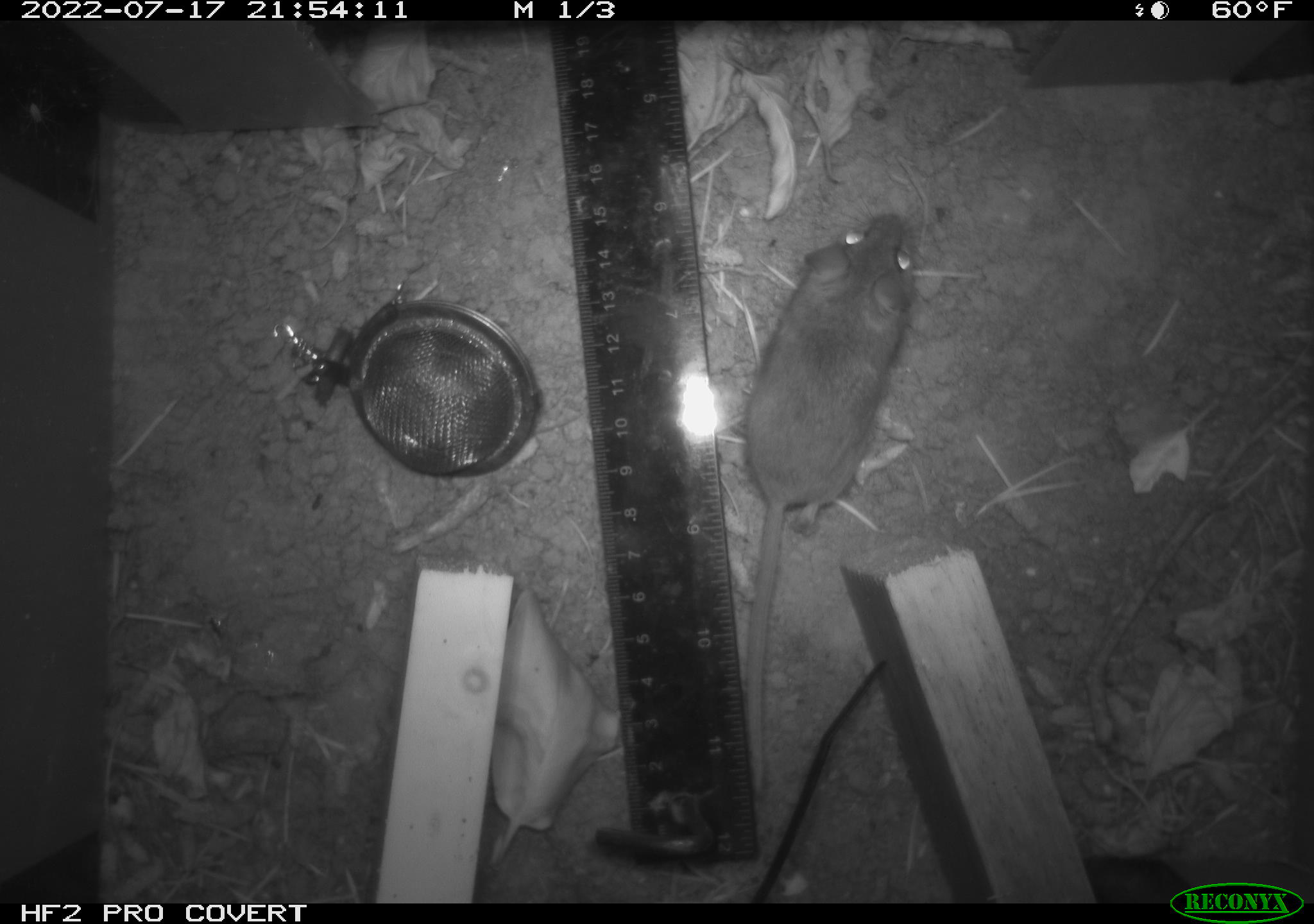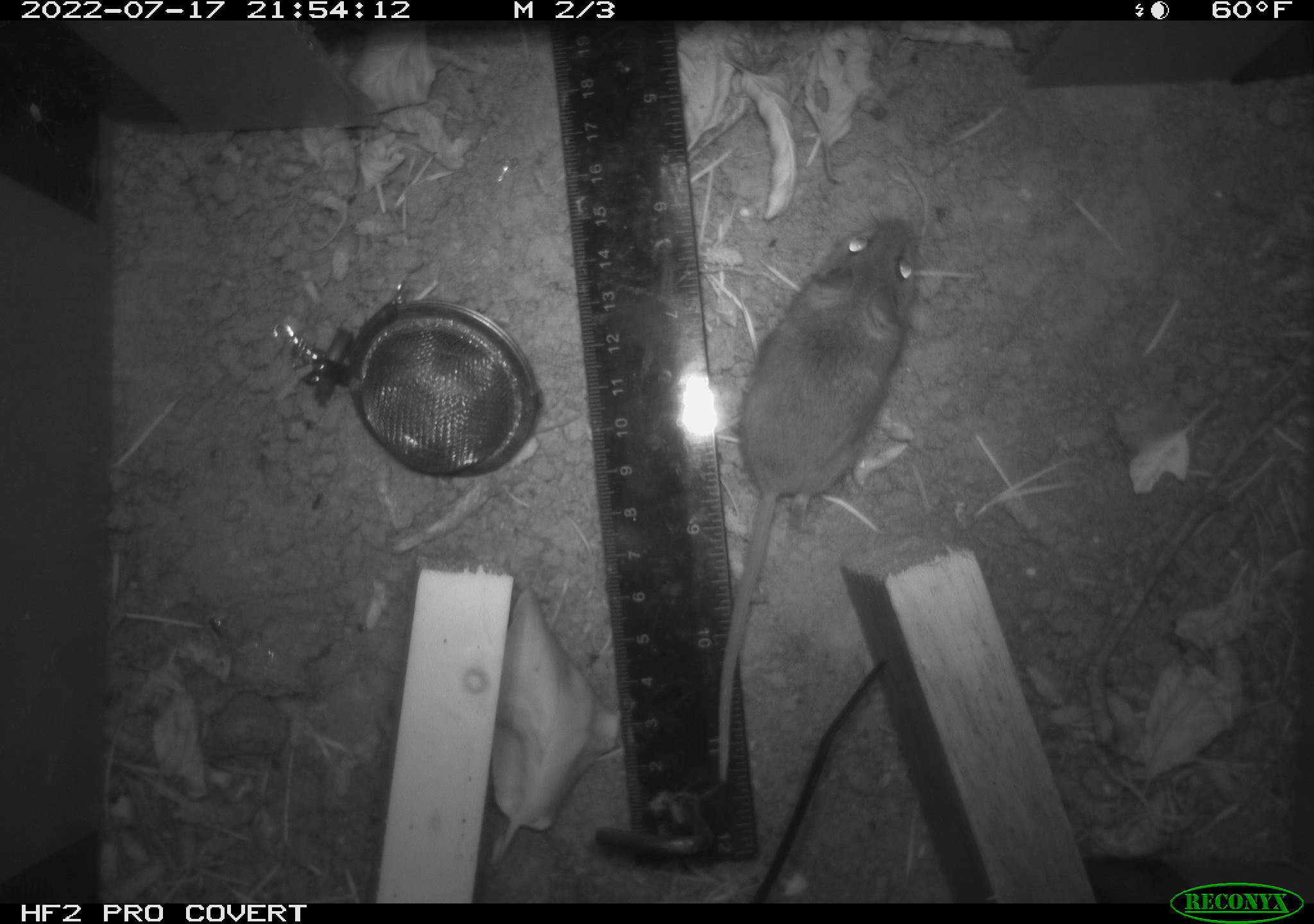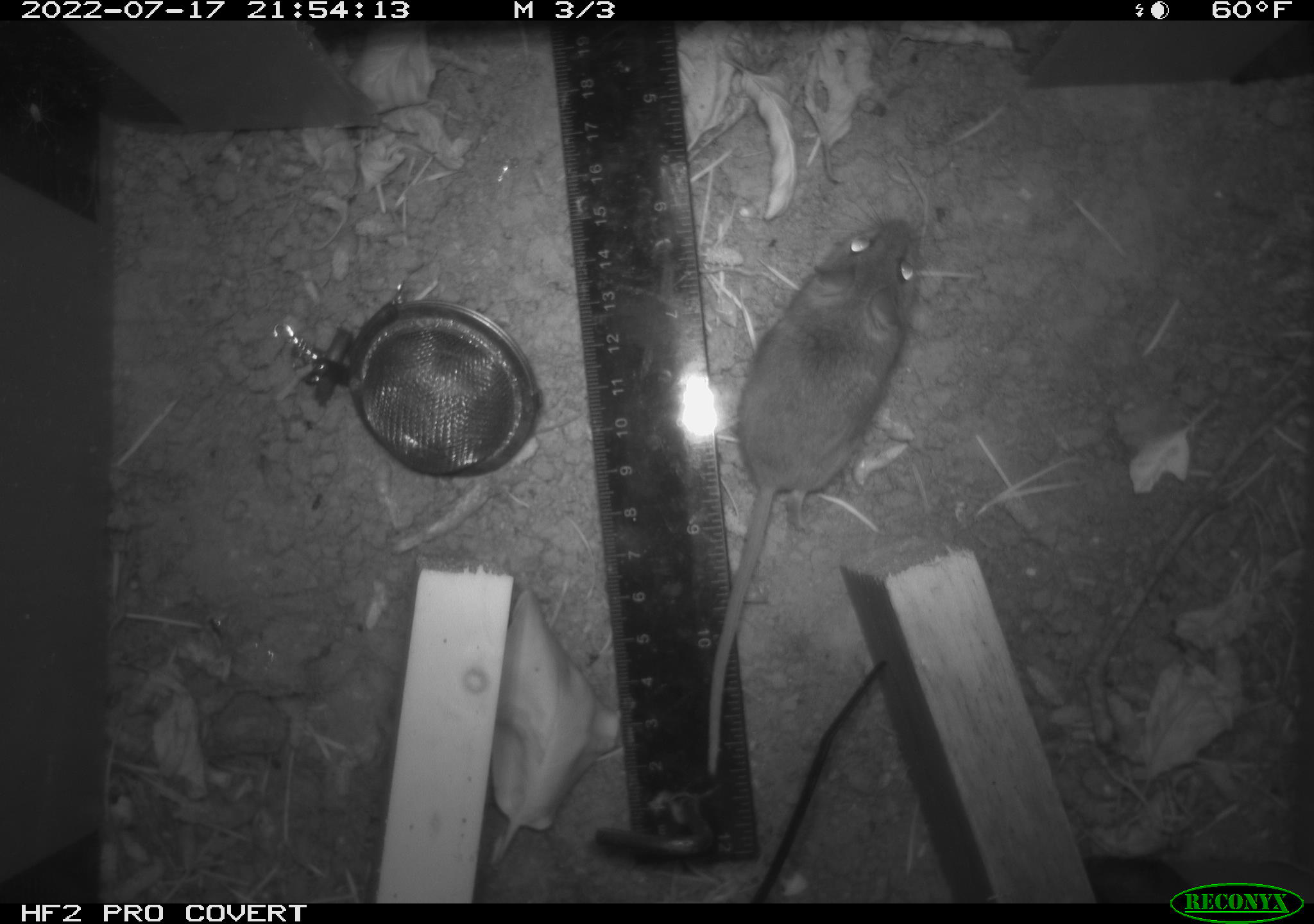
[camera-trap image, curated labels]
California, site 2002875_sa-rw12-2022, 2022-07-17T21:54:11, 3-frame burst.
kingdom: Animalia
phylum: Chordata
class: Mammalia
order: Rodentia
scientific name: Rodentia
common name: rodent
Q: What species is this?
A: Rodent (Rodentia).